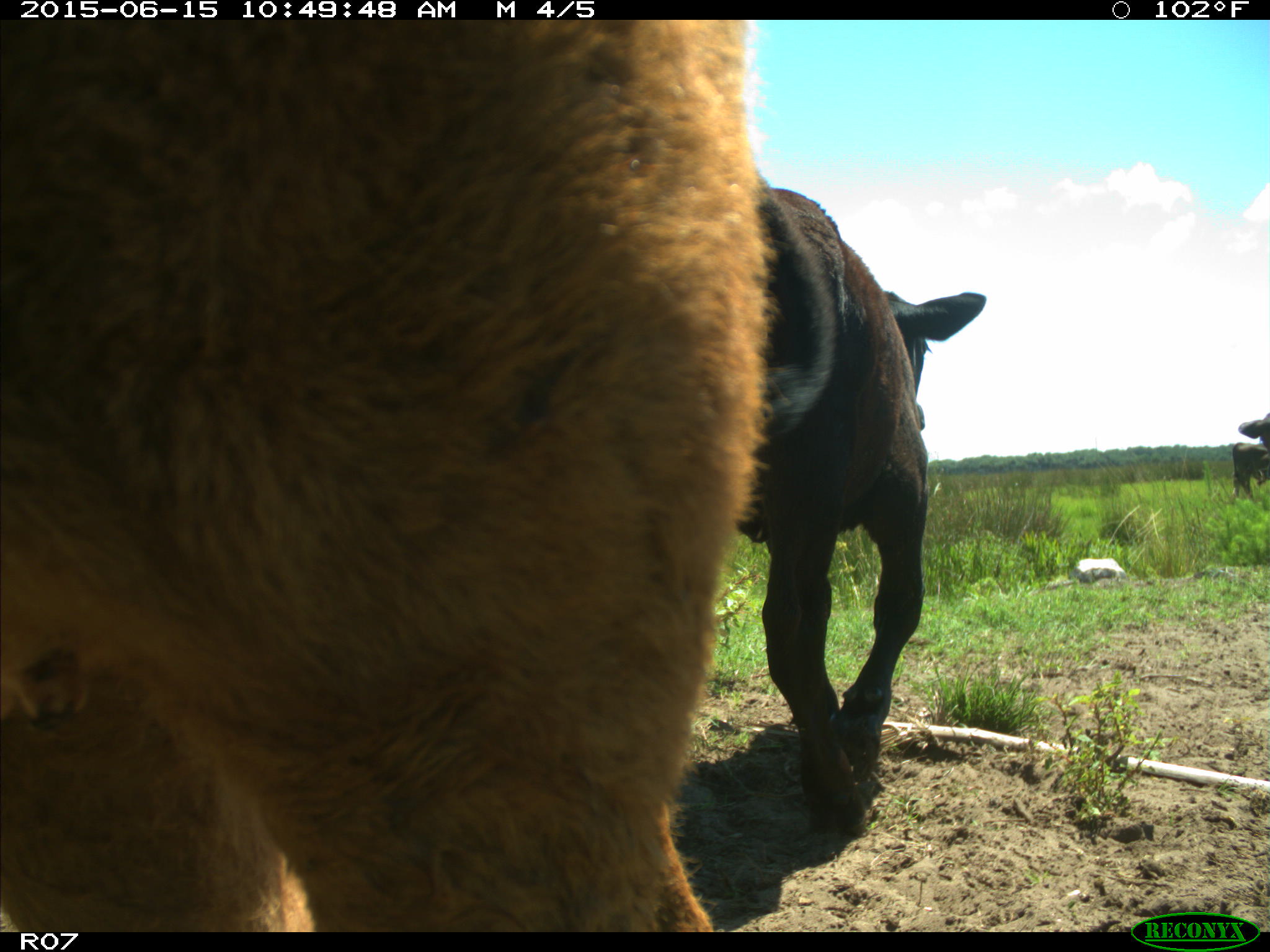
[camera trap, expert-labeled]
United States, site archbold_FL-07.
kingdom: Animalia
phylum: Chordata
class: Mammalia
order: Artiodactyla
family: Bovidae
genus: Bos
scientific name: Bos taurus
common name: domestic cow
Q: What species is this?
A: Bos taurus (domestic cow).